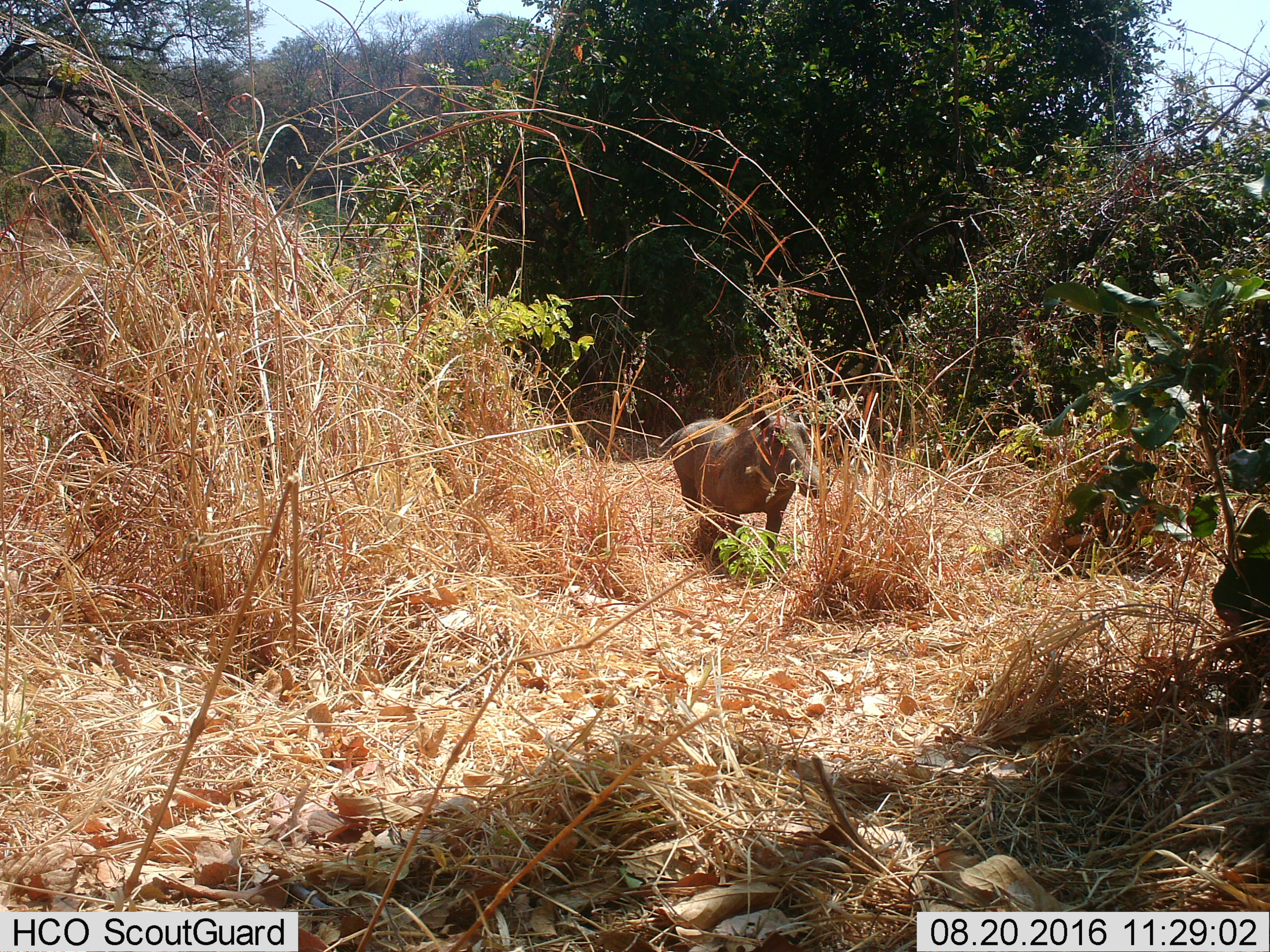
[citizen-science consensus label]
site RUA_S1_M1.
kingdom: Animalia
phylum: Chordata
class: Mammalia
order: Artiodactyla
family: Suidae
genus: Phacochoerus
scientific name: Phacochoerus africanus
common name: warthog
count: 1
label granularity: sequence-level